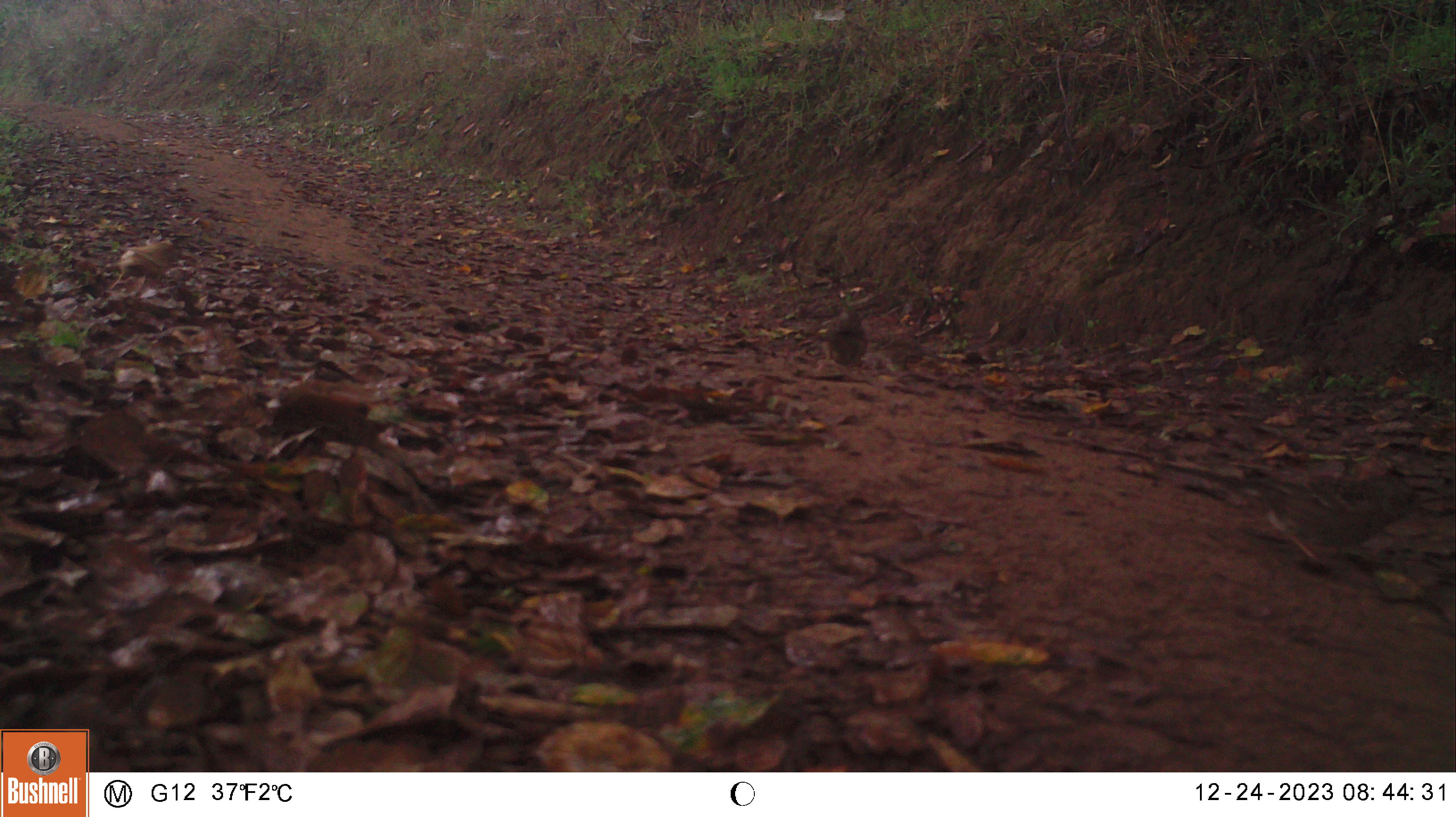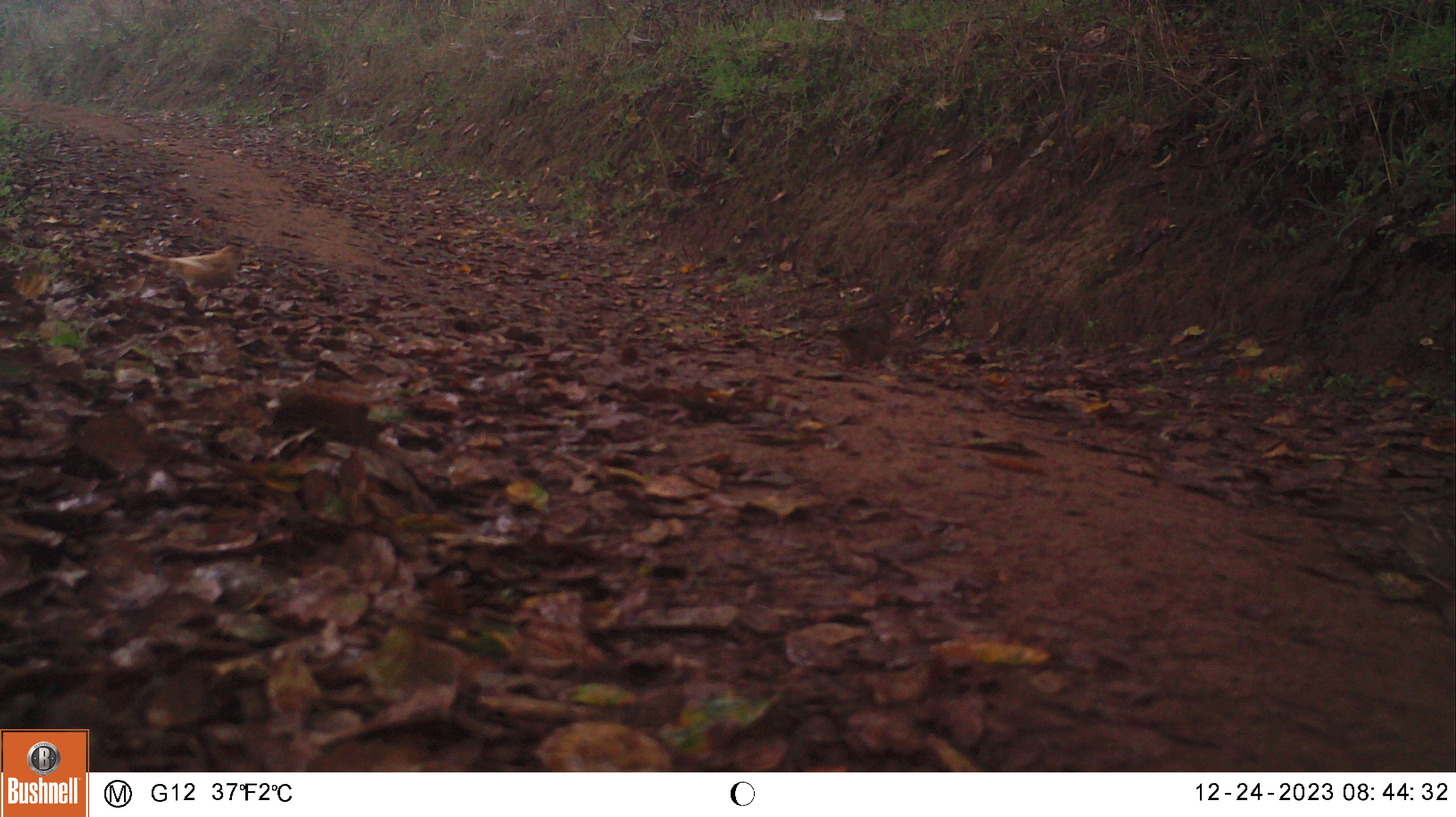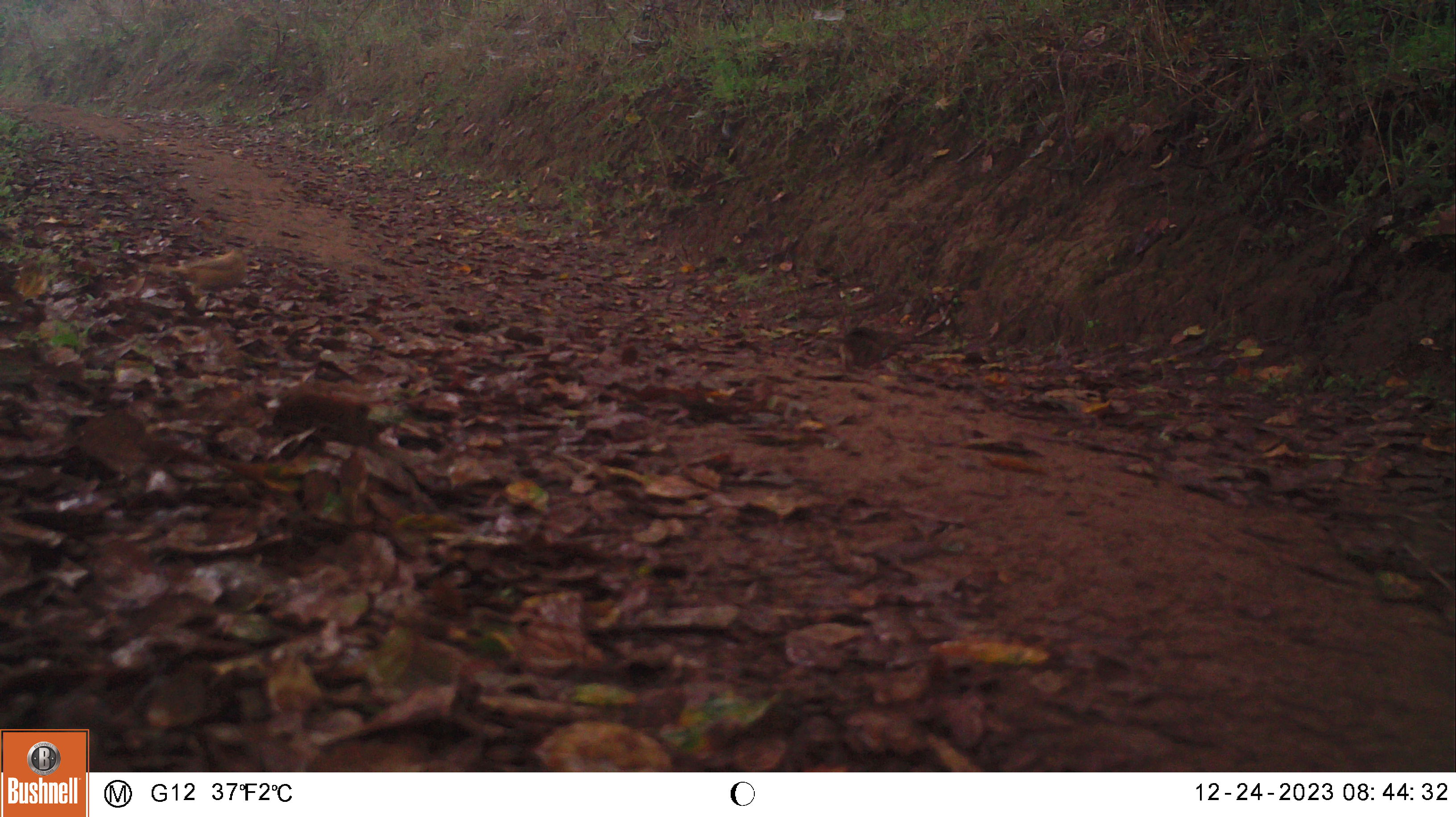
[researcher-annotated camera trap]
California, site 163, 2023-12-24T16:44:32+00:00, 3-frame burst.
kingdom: Animalia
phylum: Chordata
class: Aves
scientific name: Aves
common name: bird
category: unknown bird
Unknown bird (bird) (Aves).